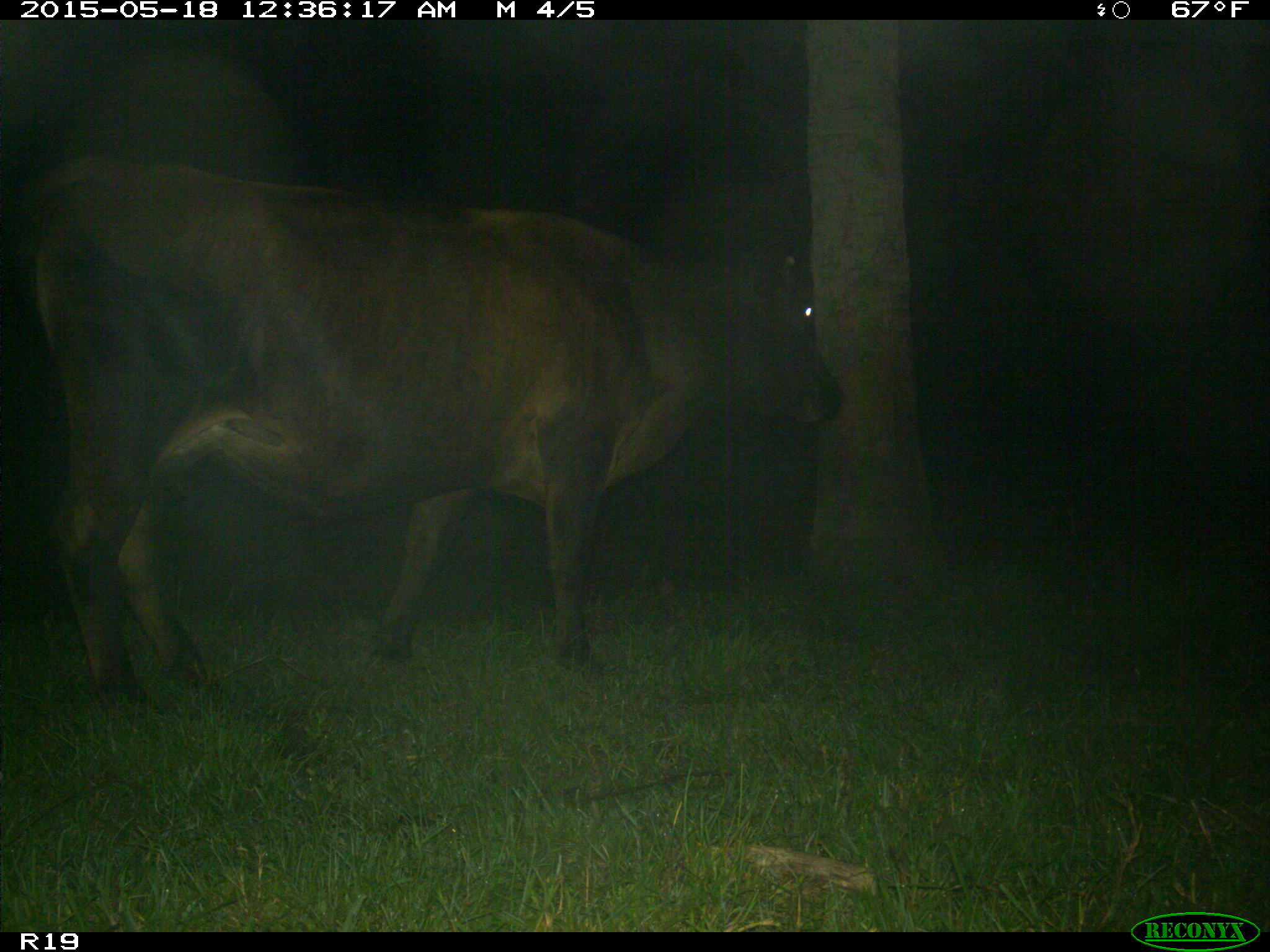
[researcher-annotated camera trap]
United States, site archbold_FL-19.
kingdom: Animalia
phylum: Chordata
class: Mammalia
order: Artiodactyla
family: Bovidae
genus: Bos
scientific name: Bos taurus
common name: domestic cow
Bos taurus (domestic cow).